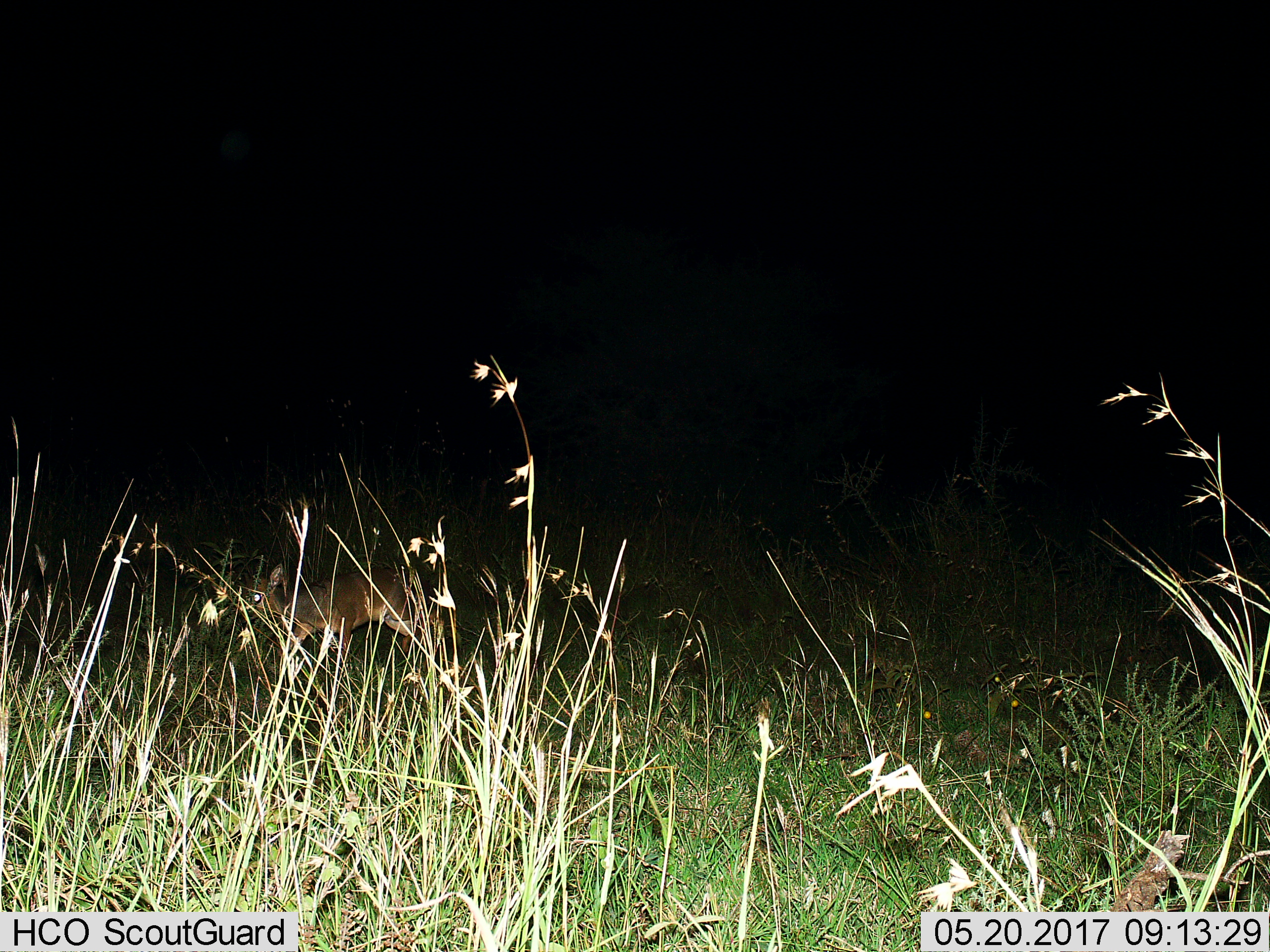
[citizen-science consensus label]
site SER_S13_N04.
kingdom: Animalia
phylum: Chordata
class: Mammalia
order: Artiodactyla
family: Bovidae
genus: Madoqua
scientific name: Madoqua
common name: dik-dik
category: dikdik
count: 1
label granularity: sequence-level